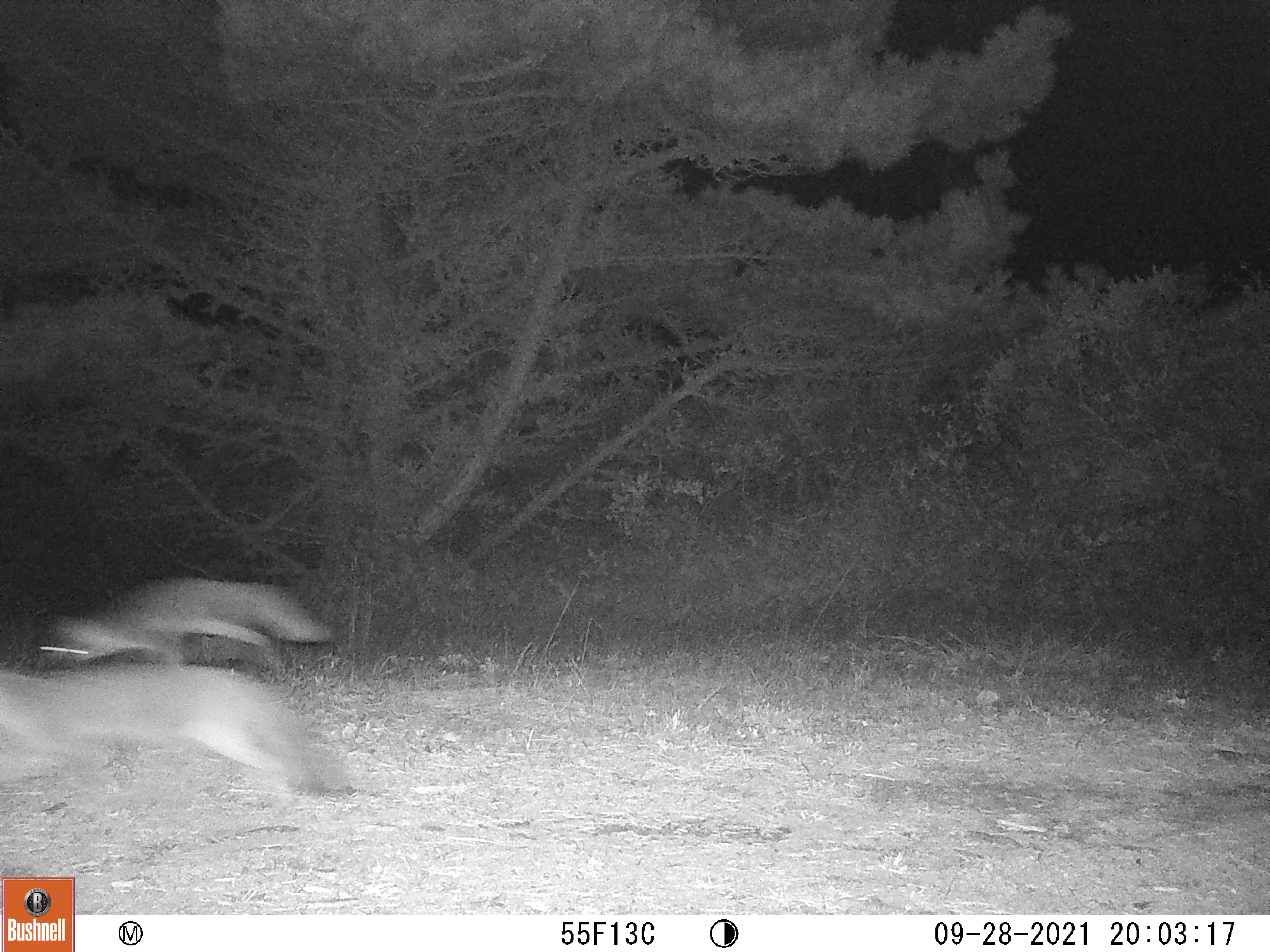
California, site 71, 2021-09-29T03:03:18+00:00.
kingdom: Animalia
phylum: Chordata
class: Mammalia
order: Carnivora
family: Canidae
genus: Urocyon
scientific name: Urocyon cinereoargenteus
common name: gray fox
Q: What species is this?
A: Gray fox (Urocyon cinereoargenteus).